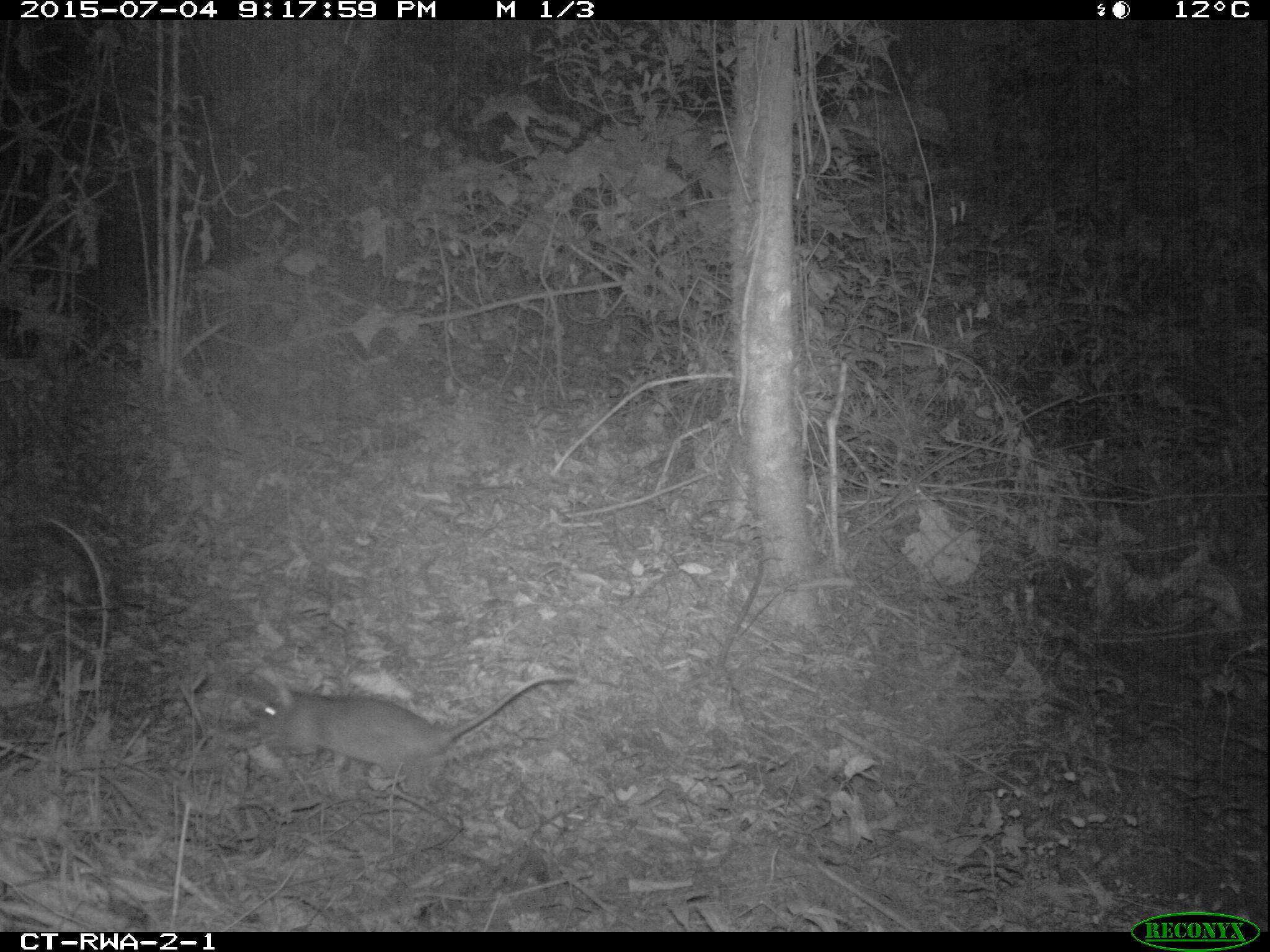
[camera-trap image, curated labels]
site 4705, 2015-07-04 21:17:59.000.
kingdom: Animalia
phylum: Chordata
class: Mammalia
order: Rodentia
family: Nesomyidae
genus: Cricetomys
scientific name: Cricetomys gambianus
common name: african giant pouched rat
Cricetomys gambianus (african giant pouched rat), count 1.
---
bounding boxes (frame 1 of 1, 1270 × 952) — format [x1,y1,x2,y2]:
cricetomys gambianus: [251,671,577,798]